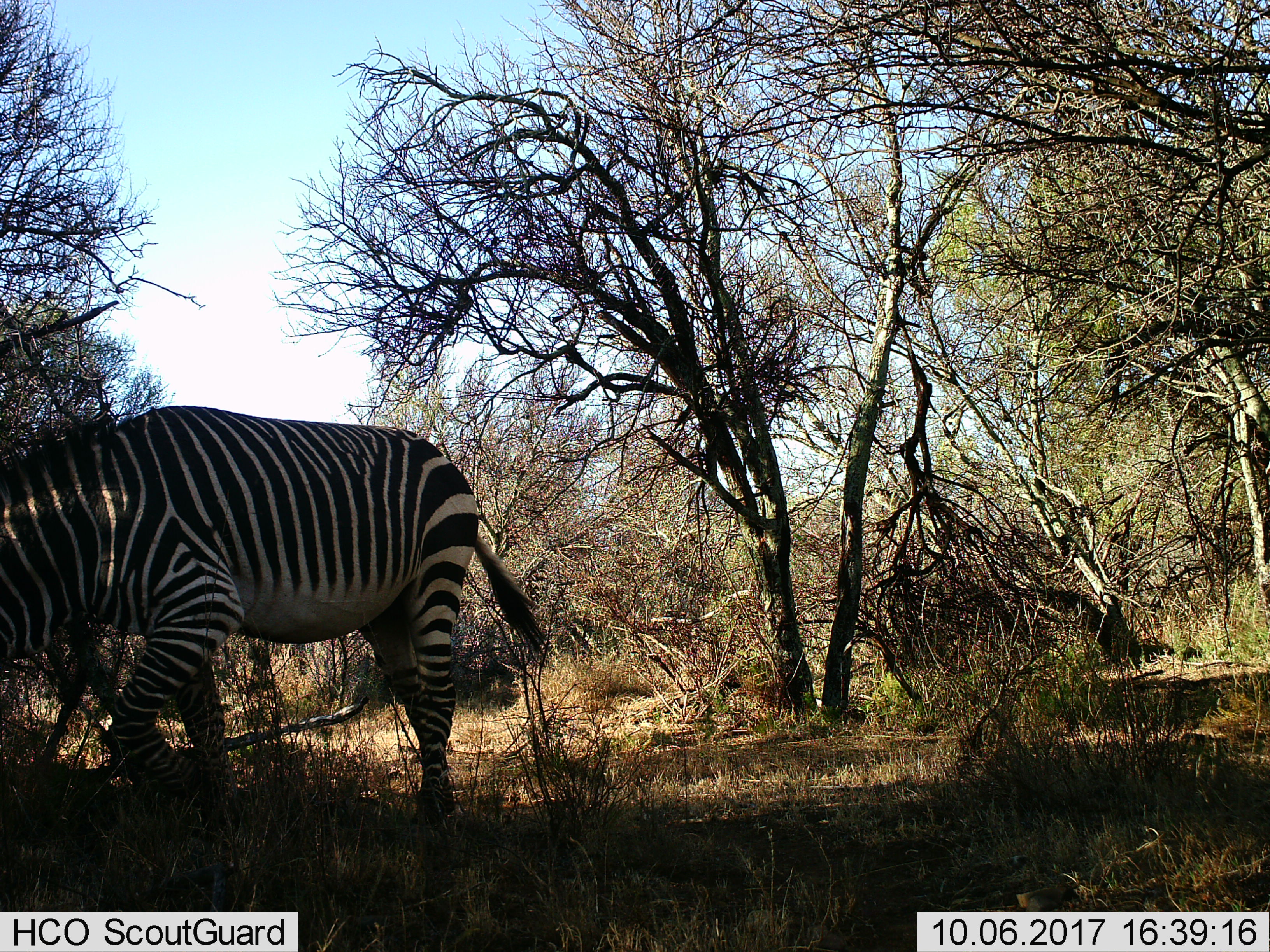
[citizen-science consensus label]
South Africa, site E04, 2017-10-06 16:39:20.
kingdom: Animalia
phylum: Chordata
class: Mammalia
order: Perissodactyla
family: Equidae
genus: Equus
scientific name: Equus zebra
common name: mountain zebra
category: zebramountain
Zebramountain (mountain zebra) (Equus zebra), count 1. Behavior (volunteer vote fractions): standing 0%, resting 0%, moving 67%, interacting 0%. Young present (vote fraction): 0%. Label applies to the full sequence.